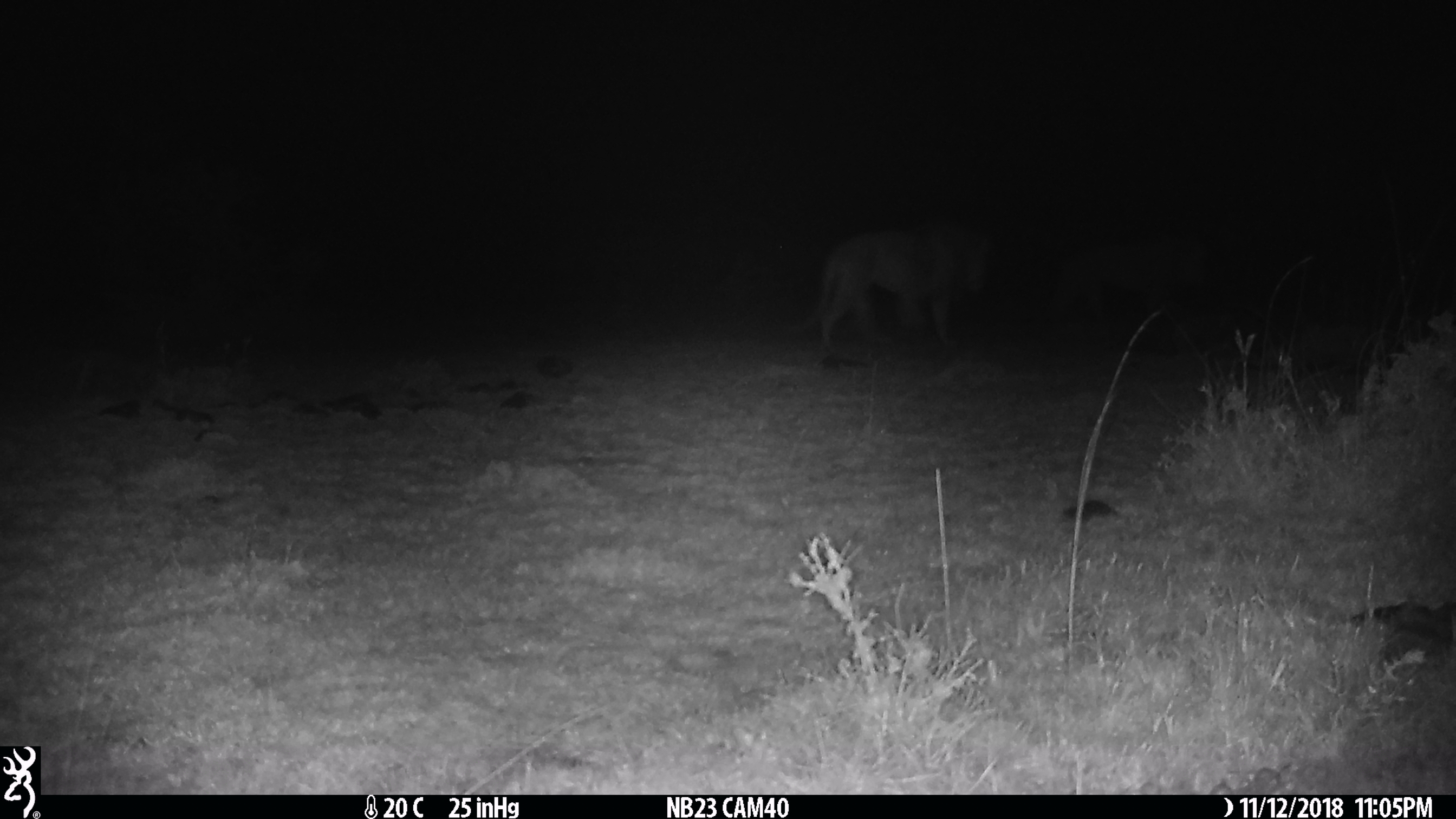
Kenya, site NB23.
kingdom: Animalia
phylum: Chordata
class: Mammalia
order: Carnivora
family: Felidae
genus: Panthera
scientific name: Panthera leo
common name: female lion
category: lion female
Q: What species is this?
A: Lion female (female lion) (Panthera leo).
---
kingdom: Animalia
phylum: Chordata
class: Mammalia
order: Carnivora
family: Felidae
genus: Panthera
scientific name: Panthera leo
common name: male lion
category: lion male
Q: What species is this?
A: Lion male (male lion) (Panthera leo).